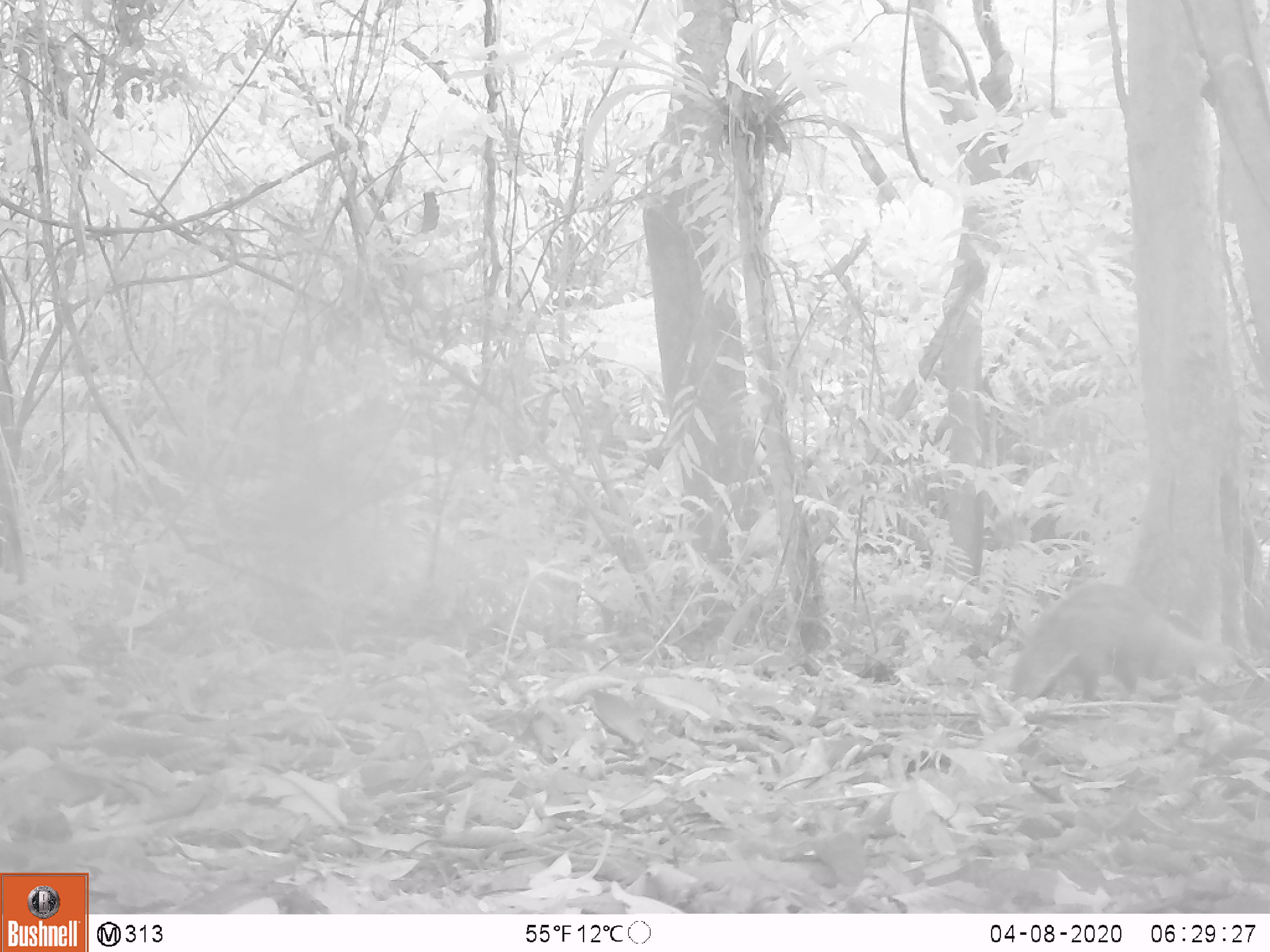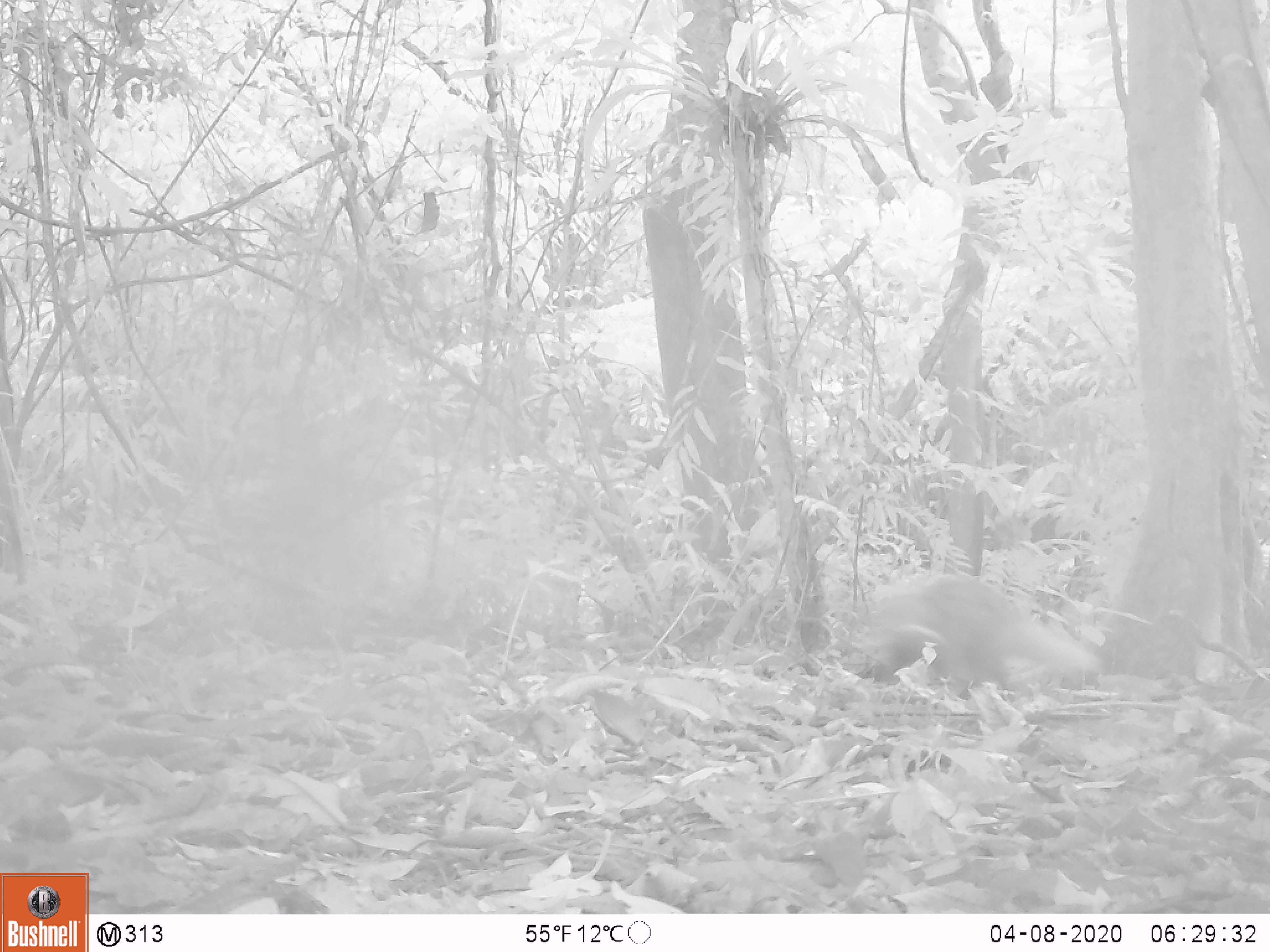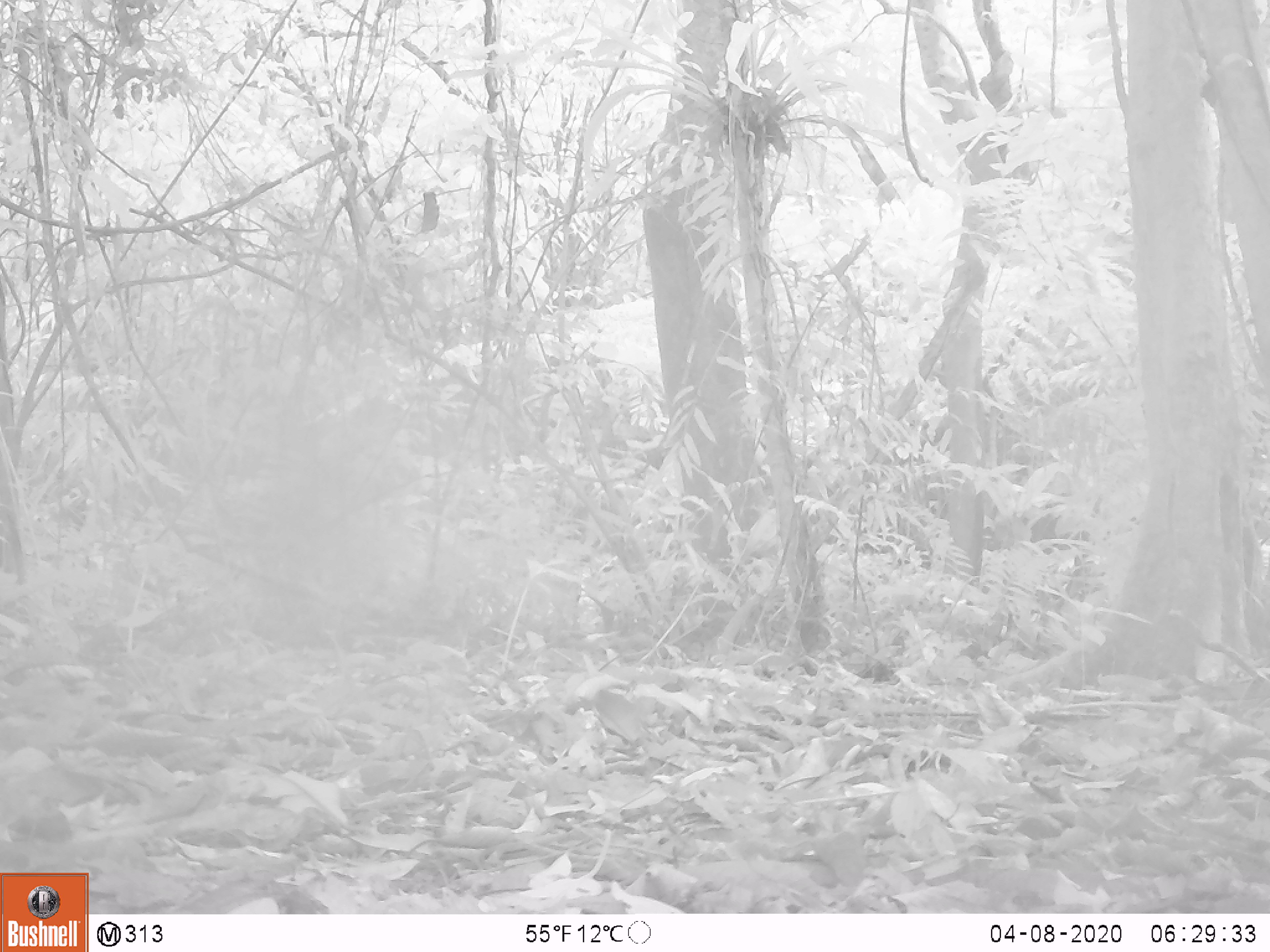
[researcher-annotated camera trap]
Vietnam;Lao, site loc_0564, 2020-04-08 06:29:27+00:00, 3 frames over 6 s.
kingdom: Animalia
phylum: Chordata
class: Mammalia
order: Carnivora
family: Herpestidae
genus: Urva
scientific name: Urva urva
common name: crab-eating mongoose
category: crab eating mongoose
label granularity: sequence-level